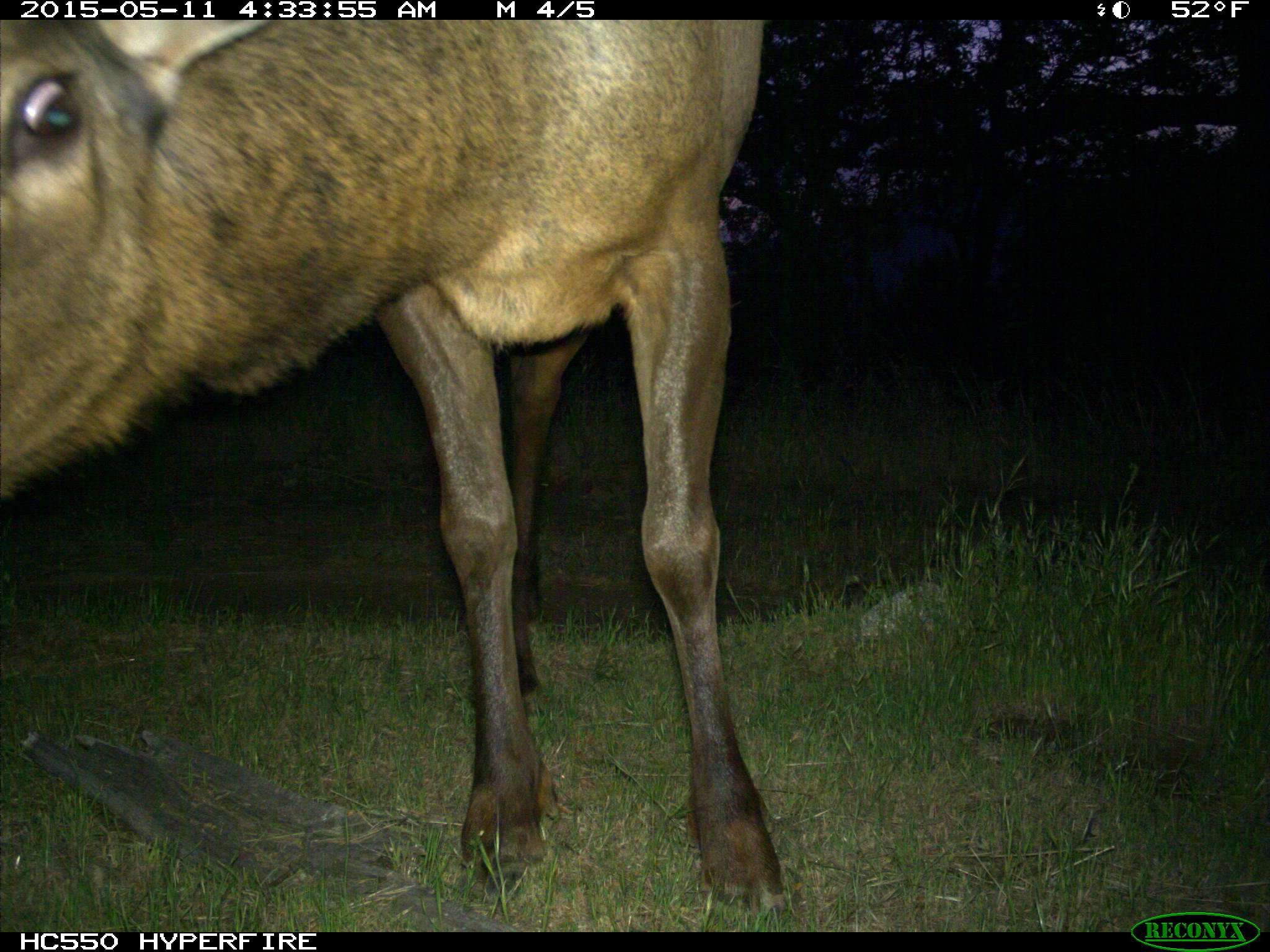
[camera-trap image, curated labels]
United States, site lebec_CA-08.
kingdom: Animalia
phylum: Chordata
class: Mammalia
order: Artiodactyla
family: Cervidae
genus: Cervus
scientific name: Cervus canadensis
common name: elk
Cervus canadensis (elk).